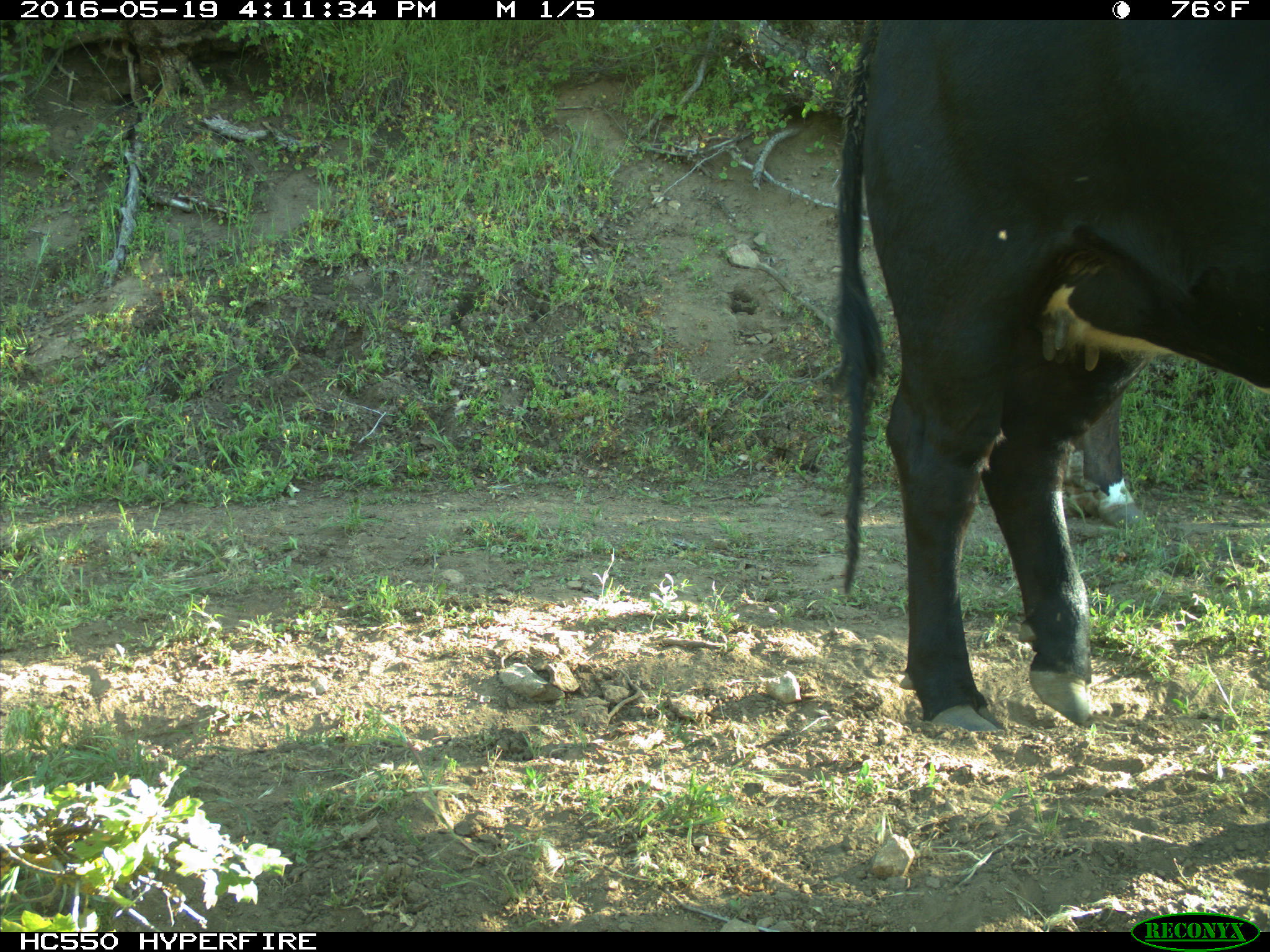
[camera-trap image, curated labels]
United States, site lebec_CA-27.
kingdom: Animalia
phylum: Chordata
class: Mammalia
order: Artiodactyla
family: Bovidae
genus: Bos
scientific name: Bos taurus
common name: domestic cow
Bos taurus (domestic cow).